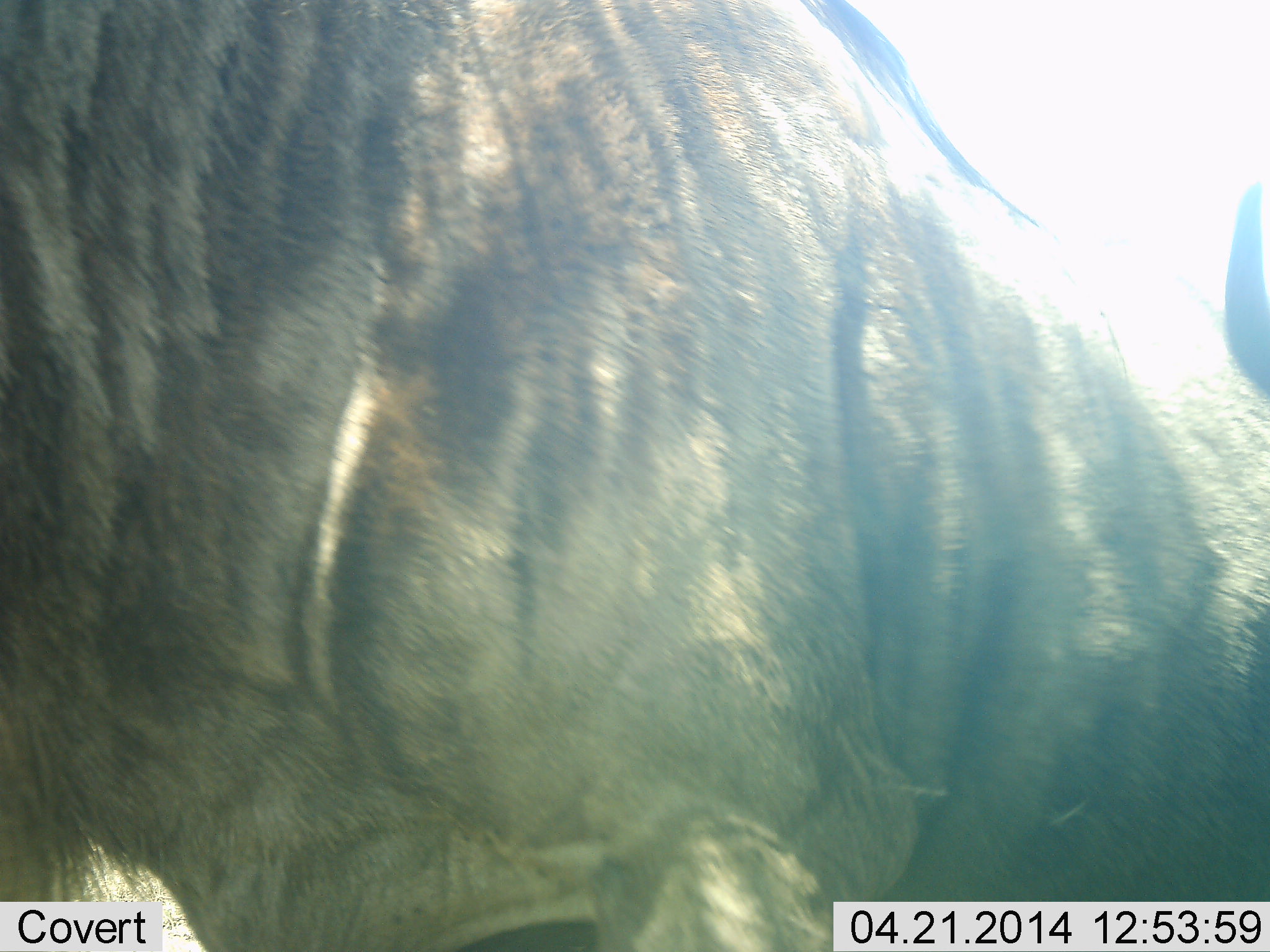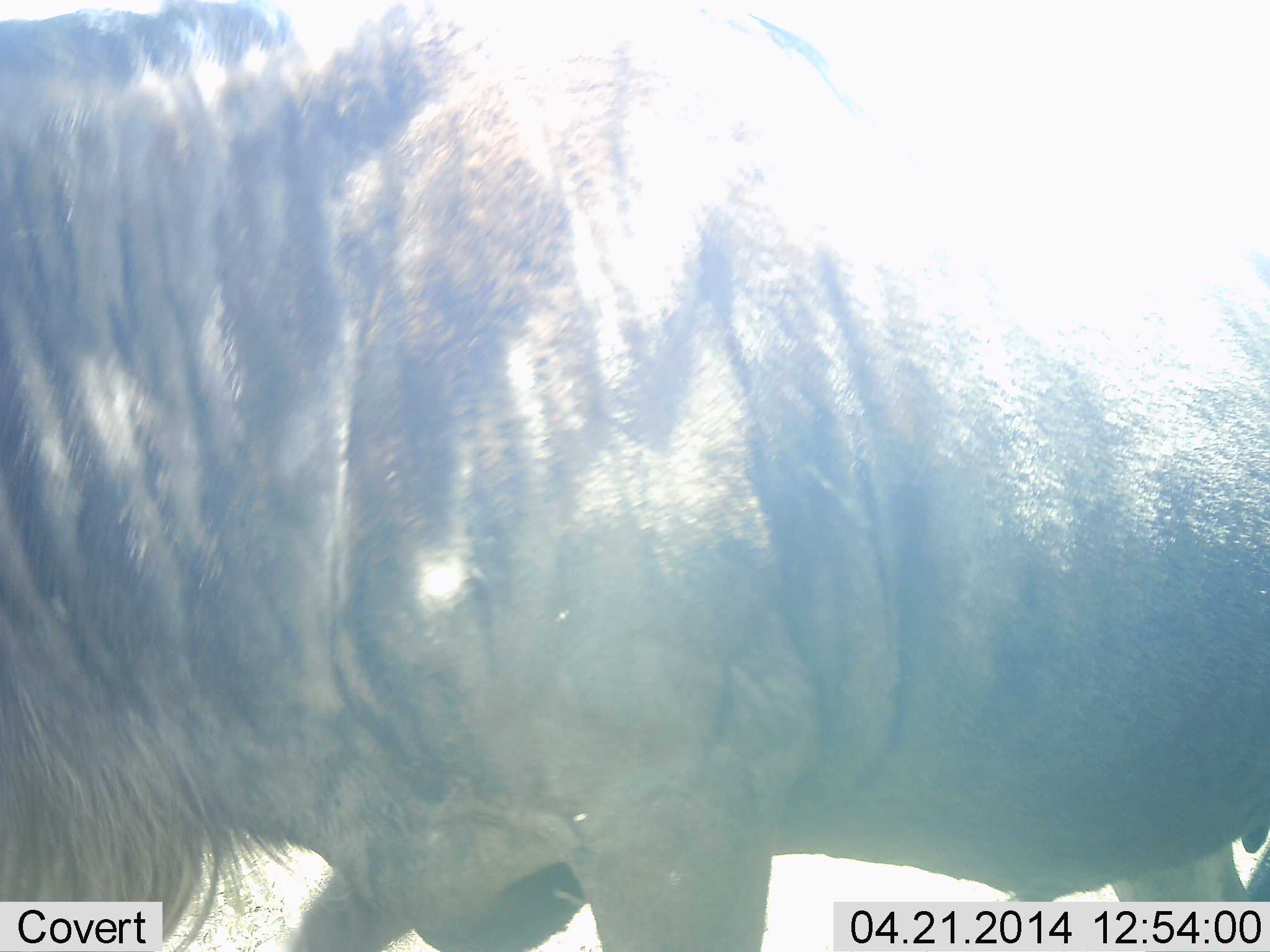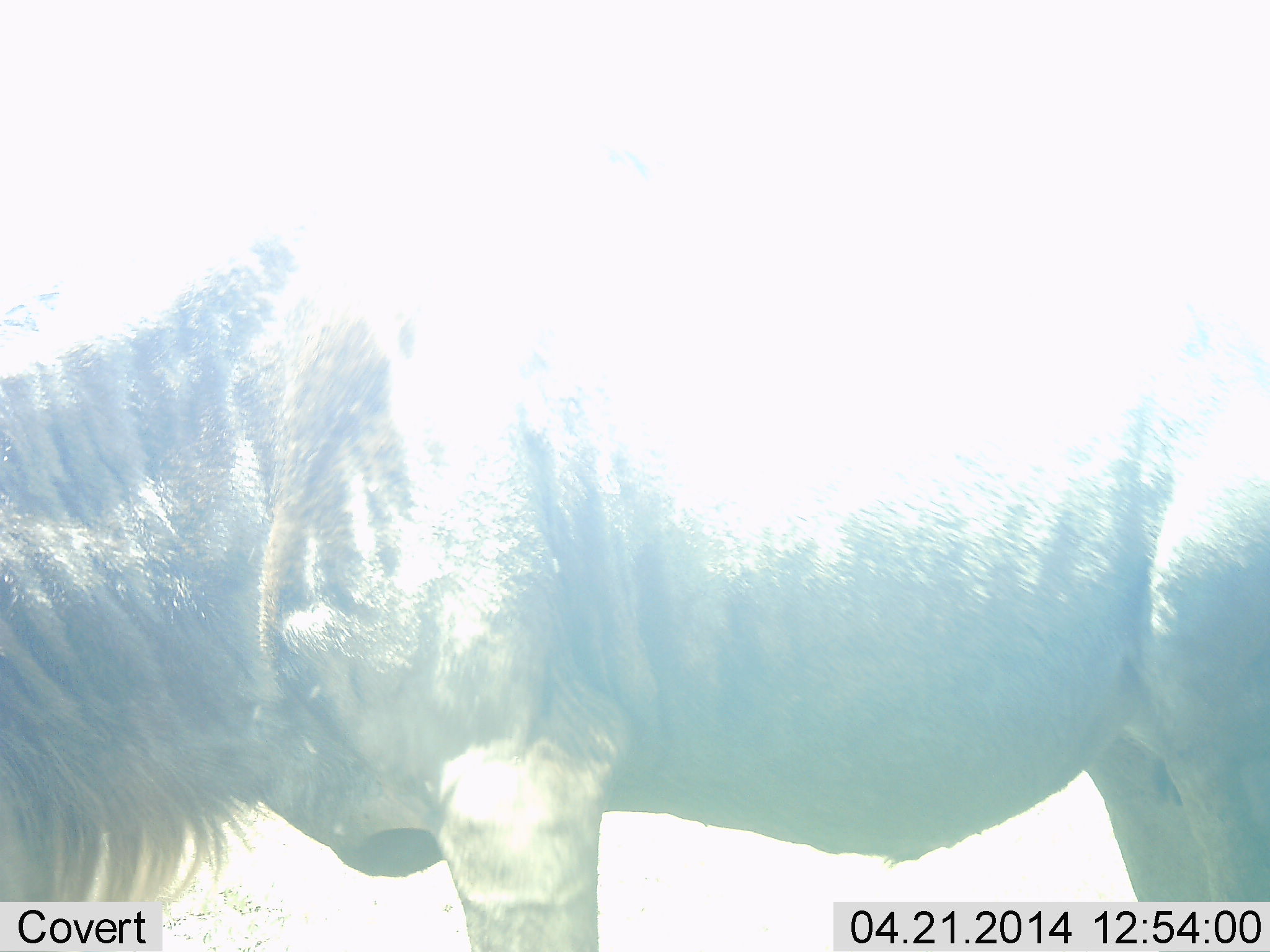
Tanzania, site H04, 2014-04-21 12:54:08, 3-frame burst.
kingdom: Animalia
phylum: Chordata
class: Mammalia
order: Artiodactyla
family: Bovidae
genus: Connochaetes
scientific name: Connochaetes taurinus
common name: blue wildebeest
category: wildebeest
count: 1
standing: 60%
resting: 0%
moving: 50%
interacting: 0%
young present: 0%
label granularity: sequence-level